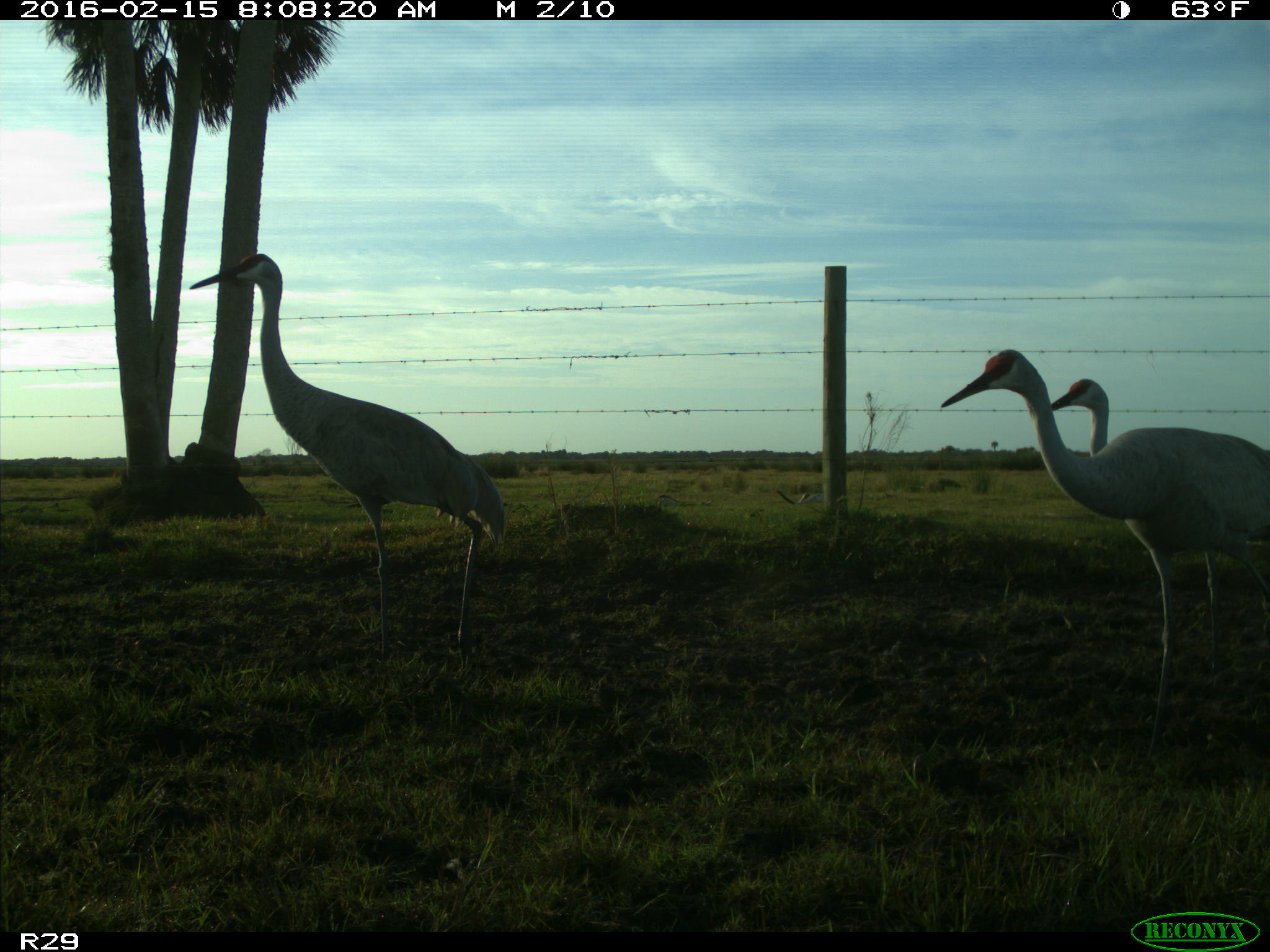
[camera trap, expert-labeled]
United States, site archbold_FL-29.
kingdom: Animalia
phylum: Chordata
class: Aves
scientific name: Aves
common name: birds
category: unidentified bird